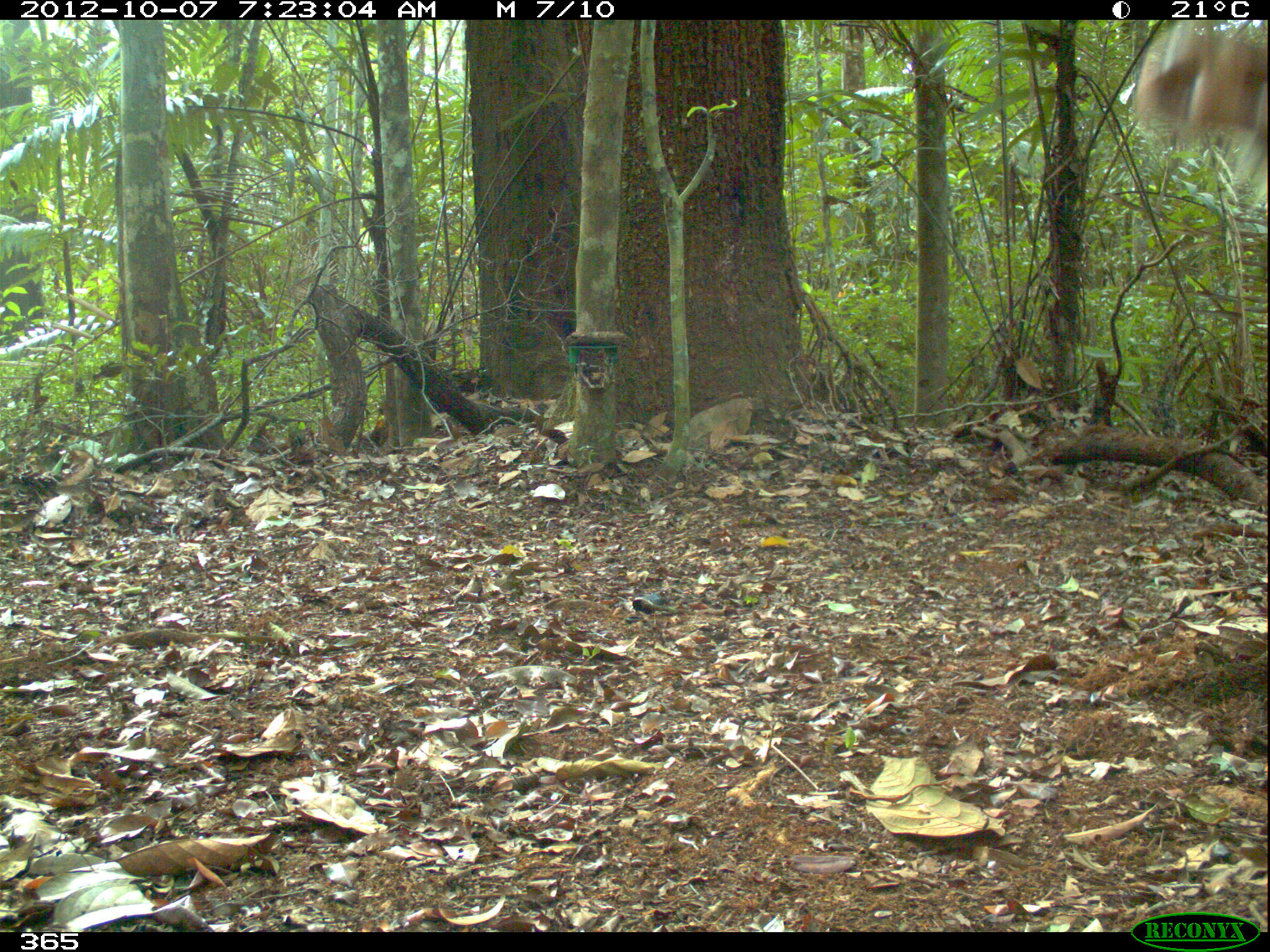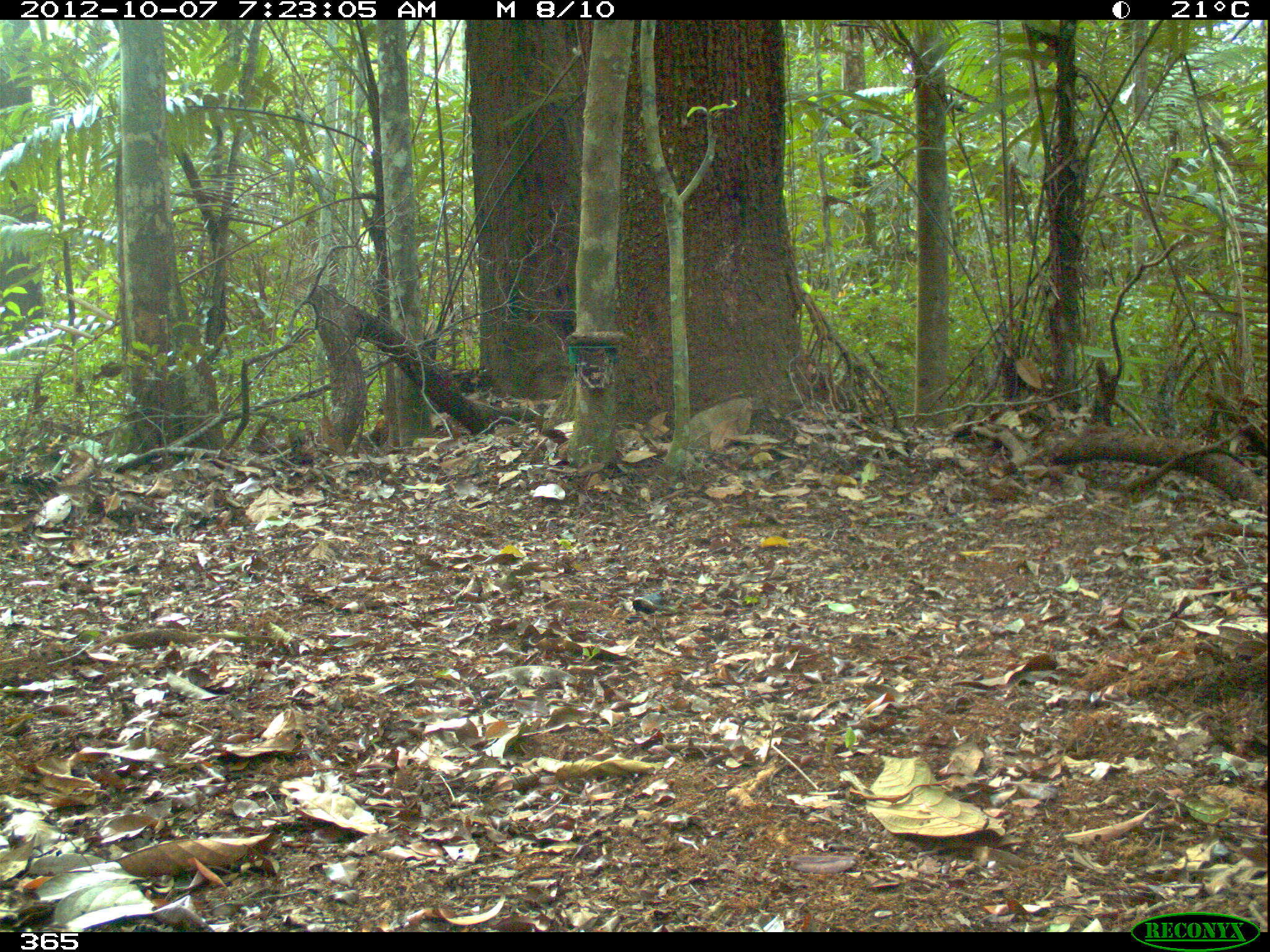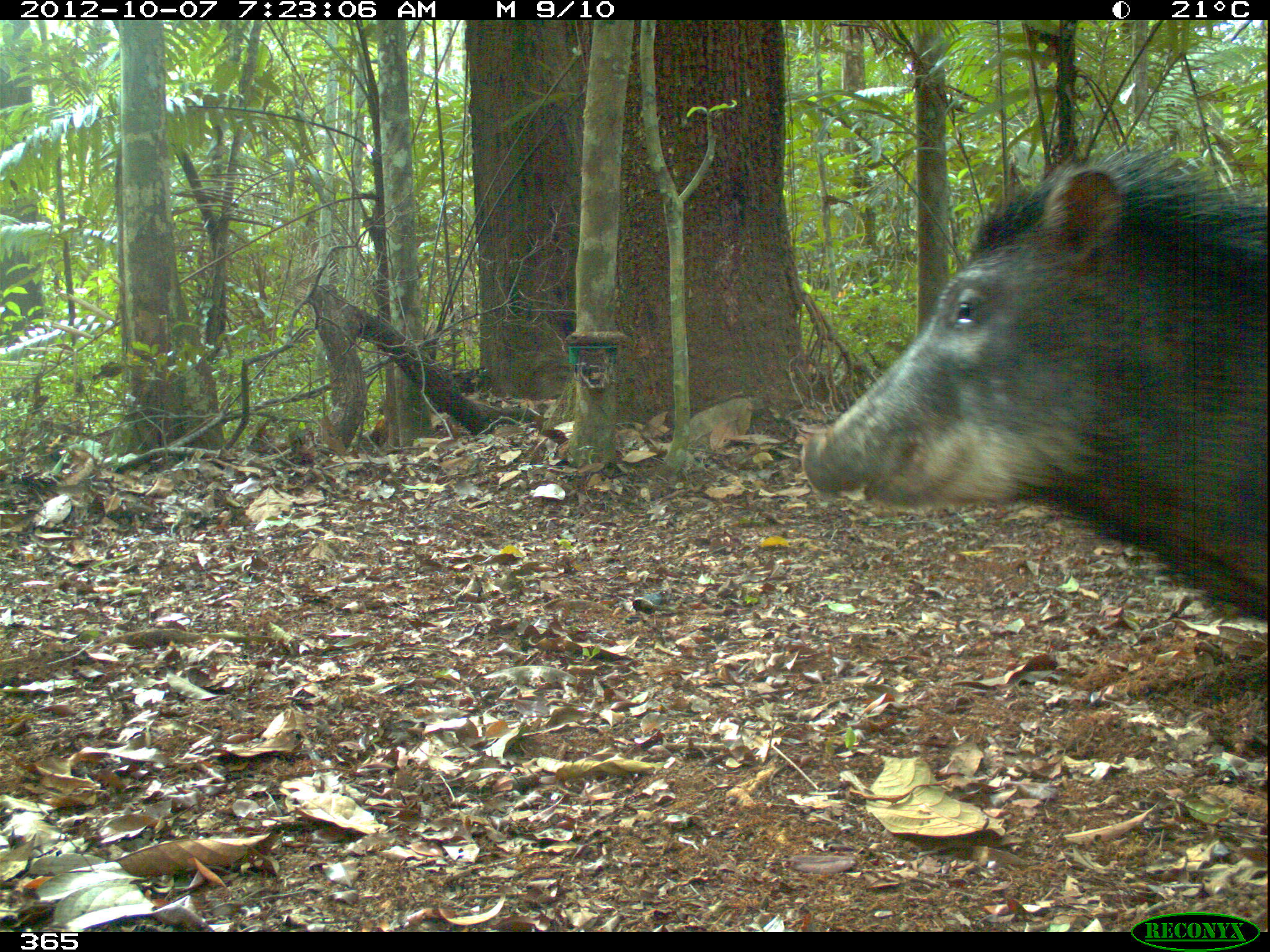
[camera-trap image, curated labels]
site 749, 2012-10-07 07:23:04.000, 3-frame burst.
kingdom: Animalia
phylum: Chordata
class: Mammalia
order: Artiodactyla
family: Tayassuidae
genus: Tayassu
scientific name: Tayassu pecari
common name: white-lipped peccary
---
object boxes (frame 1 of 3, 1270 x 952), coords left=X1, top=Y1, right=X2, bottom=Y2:
tayassu pecari: left=1132, top=31, right=1266, bottom=183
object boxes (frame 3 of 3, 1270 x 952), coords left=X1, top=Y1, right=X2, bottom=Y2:
tayassu pecari: left=797, top=143, right=1270, bottom=615